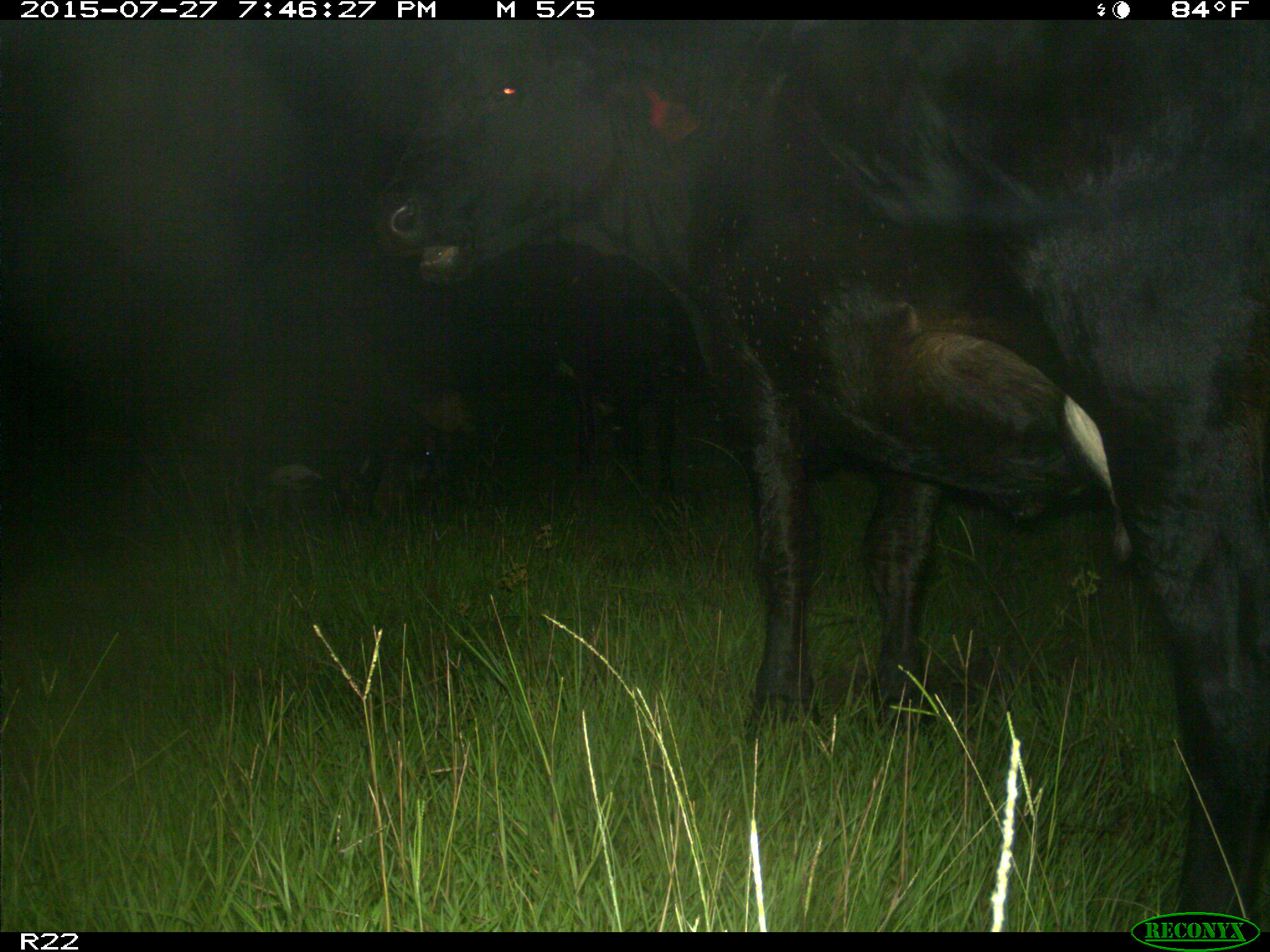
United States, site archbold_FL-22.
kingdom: Animalia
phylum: Chordata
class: Mammalia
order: Artiodactyla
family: Bovidae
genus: Bos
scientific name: Bos taurus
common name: domestic cow